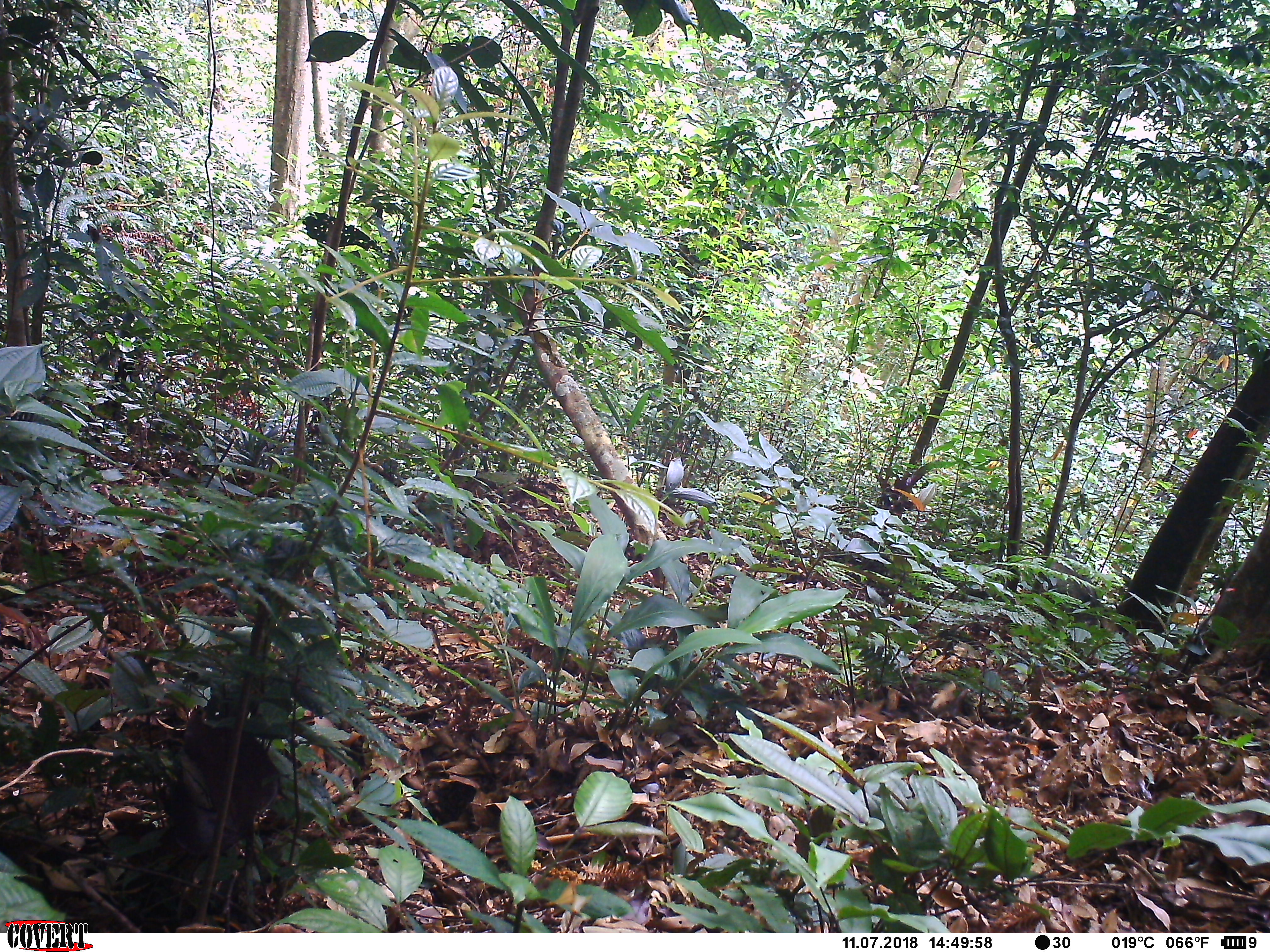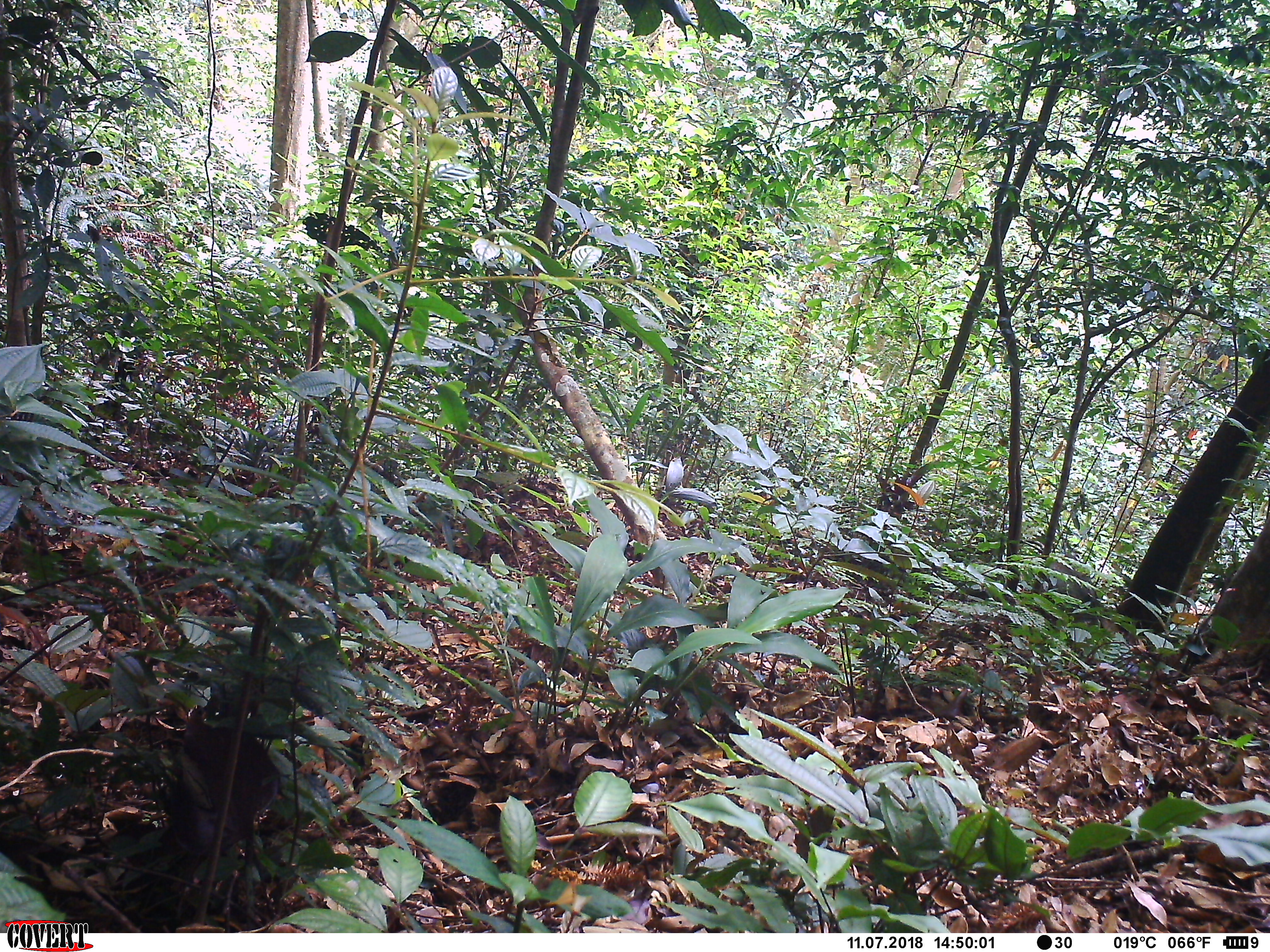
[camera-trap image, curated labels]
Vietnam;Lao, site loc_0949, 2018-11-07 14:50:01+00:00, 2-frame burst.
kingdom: Animalia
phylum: Chordata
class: Mammalia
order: Artiodactyla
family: Suidae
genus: Sus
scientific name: Sus scrofa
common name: eurasian wild pig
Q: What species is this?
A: Eurasian wild pig (Sus scrofa).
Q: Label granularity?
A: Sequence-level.